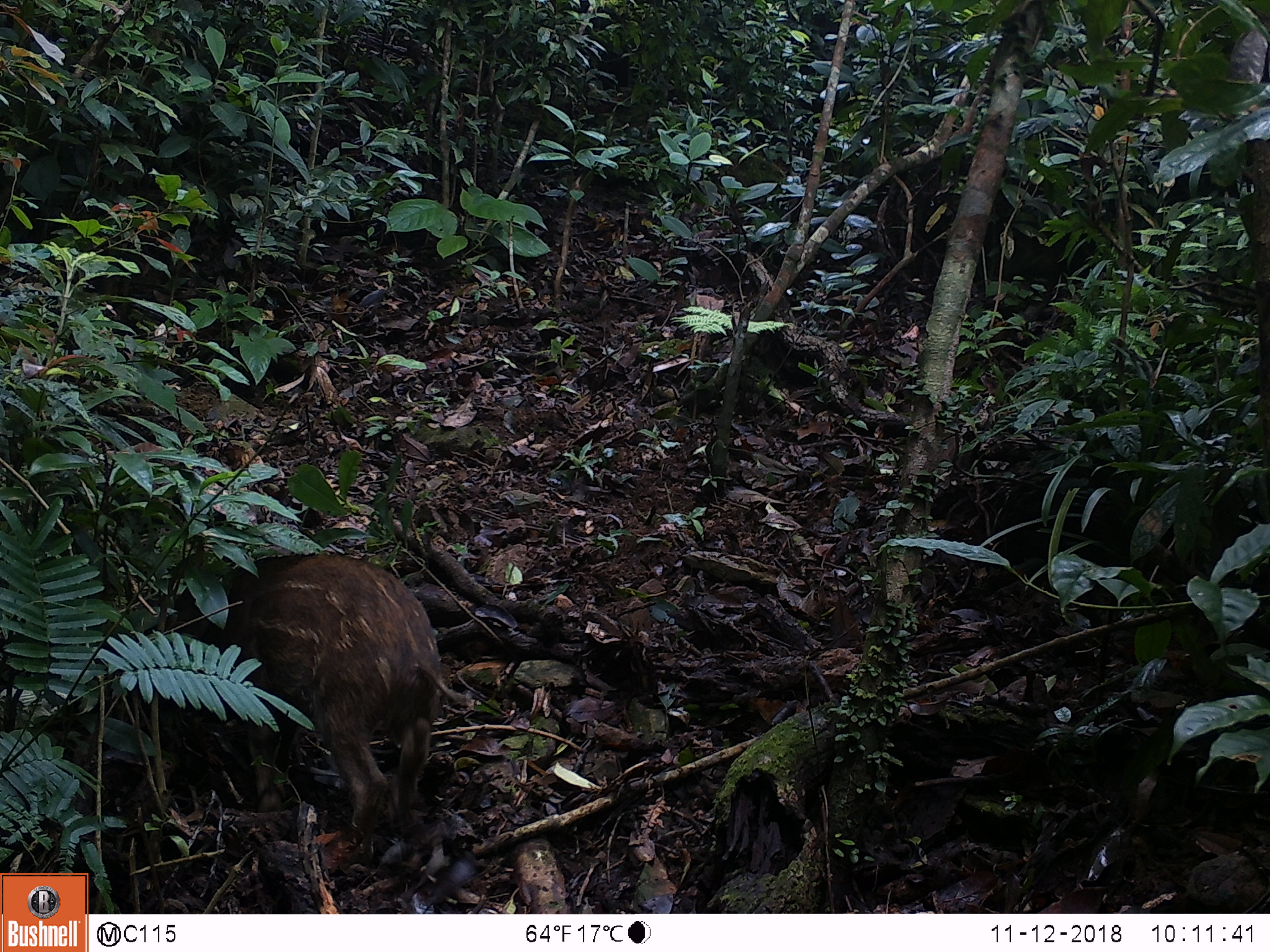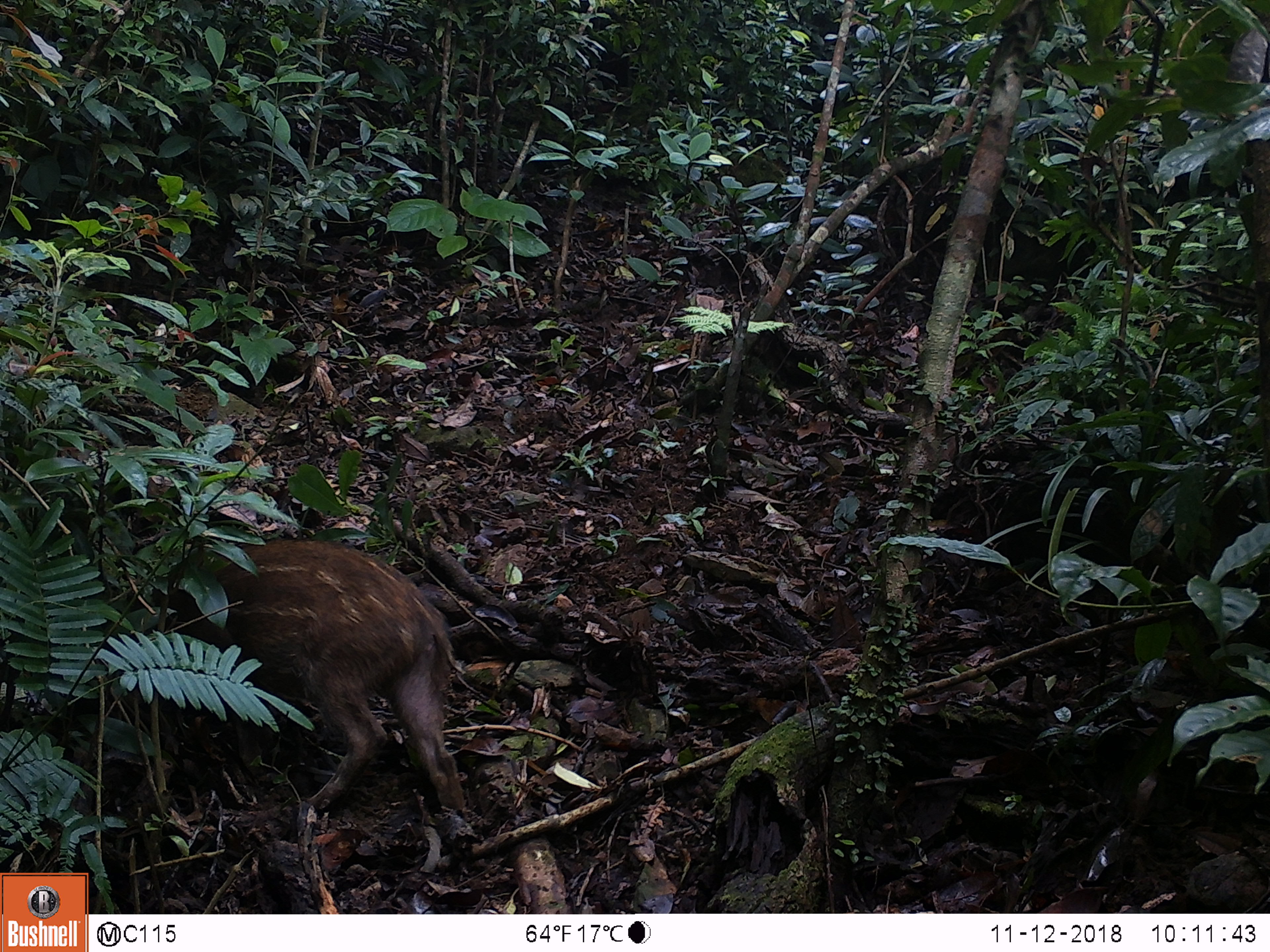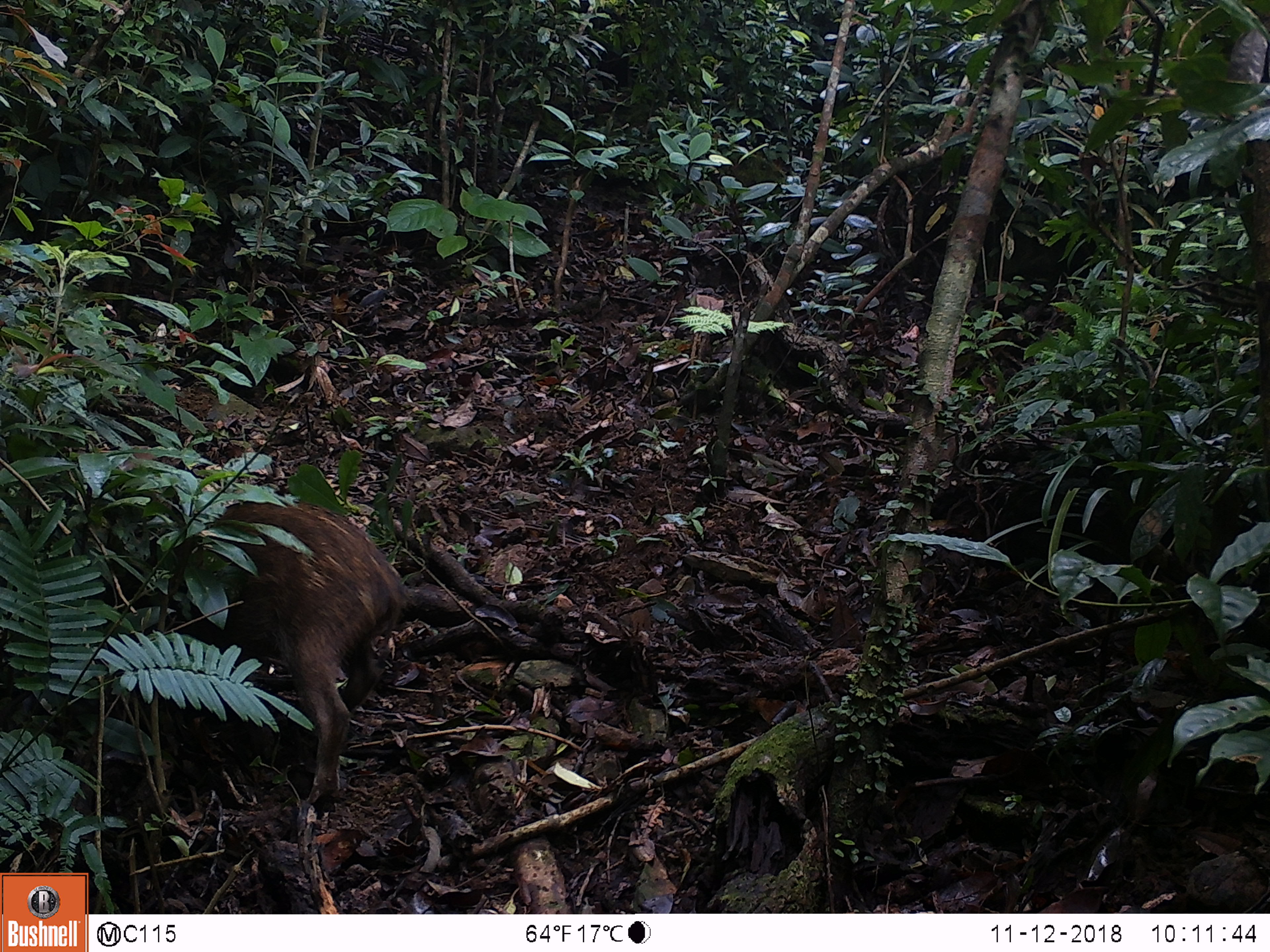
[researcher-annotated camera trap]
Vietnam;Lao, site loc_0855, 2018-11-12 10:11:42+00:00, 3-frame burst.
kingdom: Animalia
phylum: Chordata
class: Mammalia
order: Artiodactyla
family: Suidae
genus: Sus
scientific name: Sus scrofa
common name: eurasian wild pig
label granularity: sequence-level